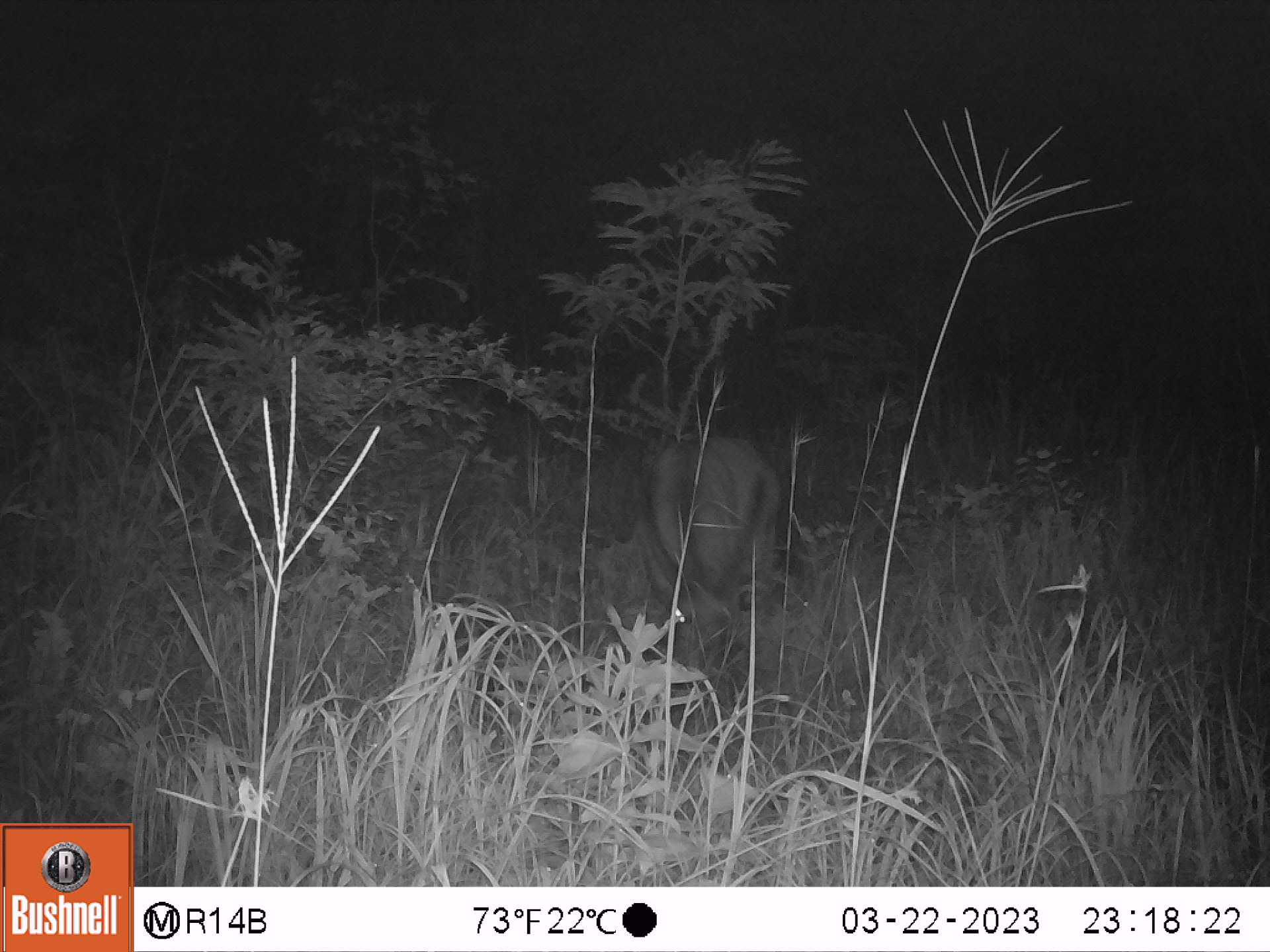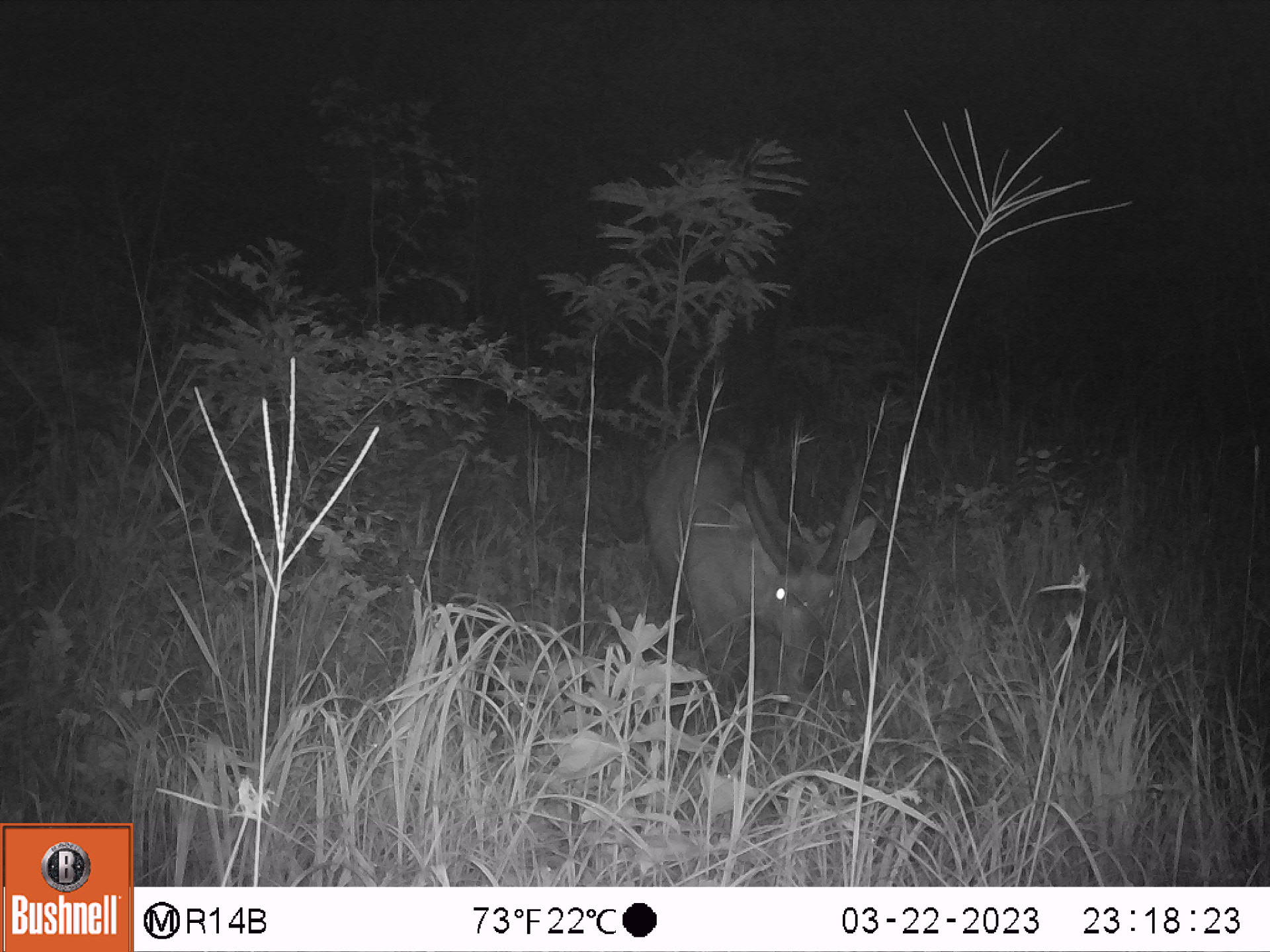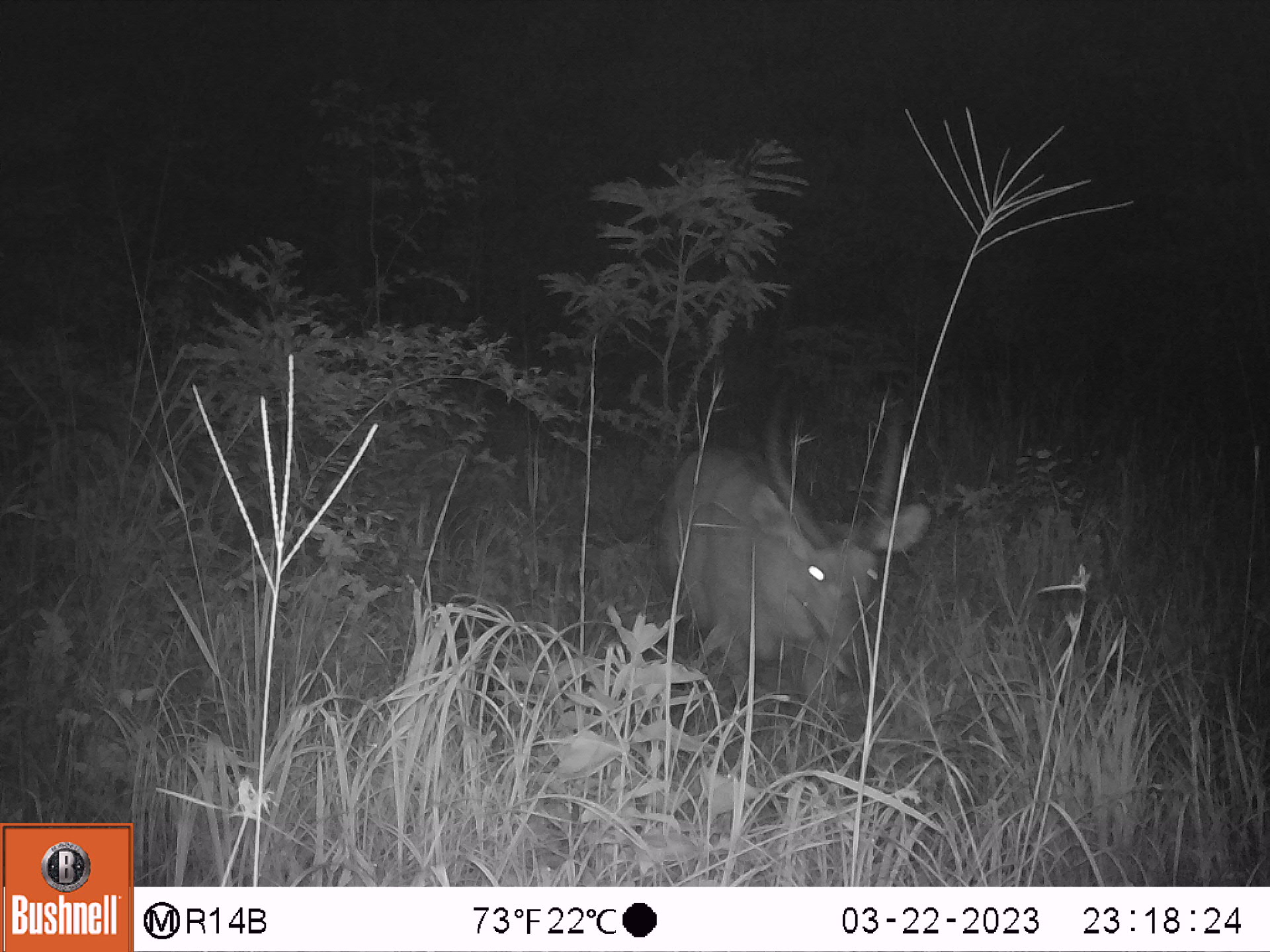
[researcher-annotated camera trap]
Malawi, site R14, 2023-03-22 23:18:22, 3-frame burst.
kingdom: Animalia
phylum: Chordata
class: Mammalia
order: Artiodactyla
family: Bovidae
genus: Kobus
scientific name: Kobus ellipsiprymnus ellipsiprymnus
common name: common waterbuck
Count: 1.